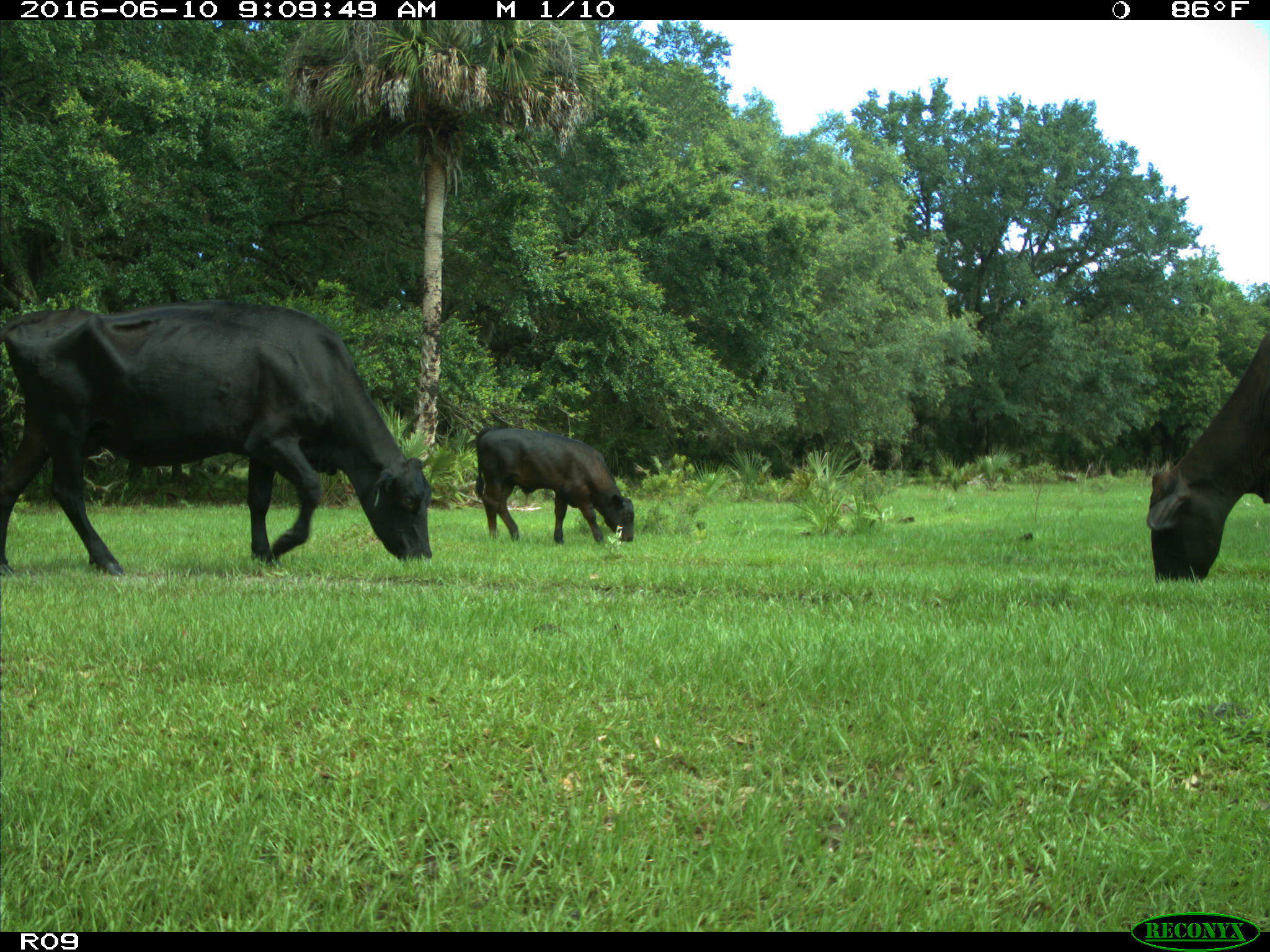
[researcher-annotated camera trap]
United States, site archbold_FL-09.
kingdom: Animalia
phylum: Chordata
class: Mammalia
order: Artiodactyla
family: Bovidae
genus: Bos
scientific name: Bos taurus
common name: domestic cow